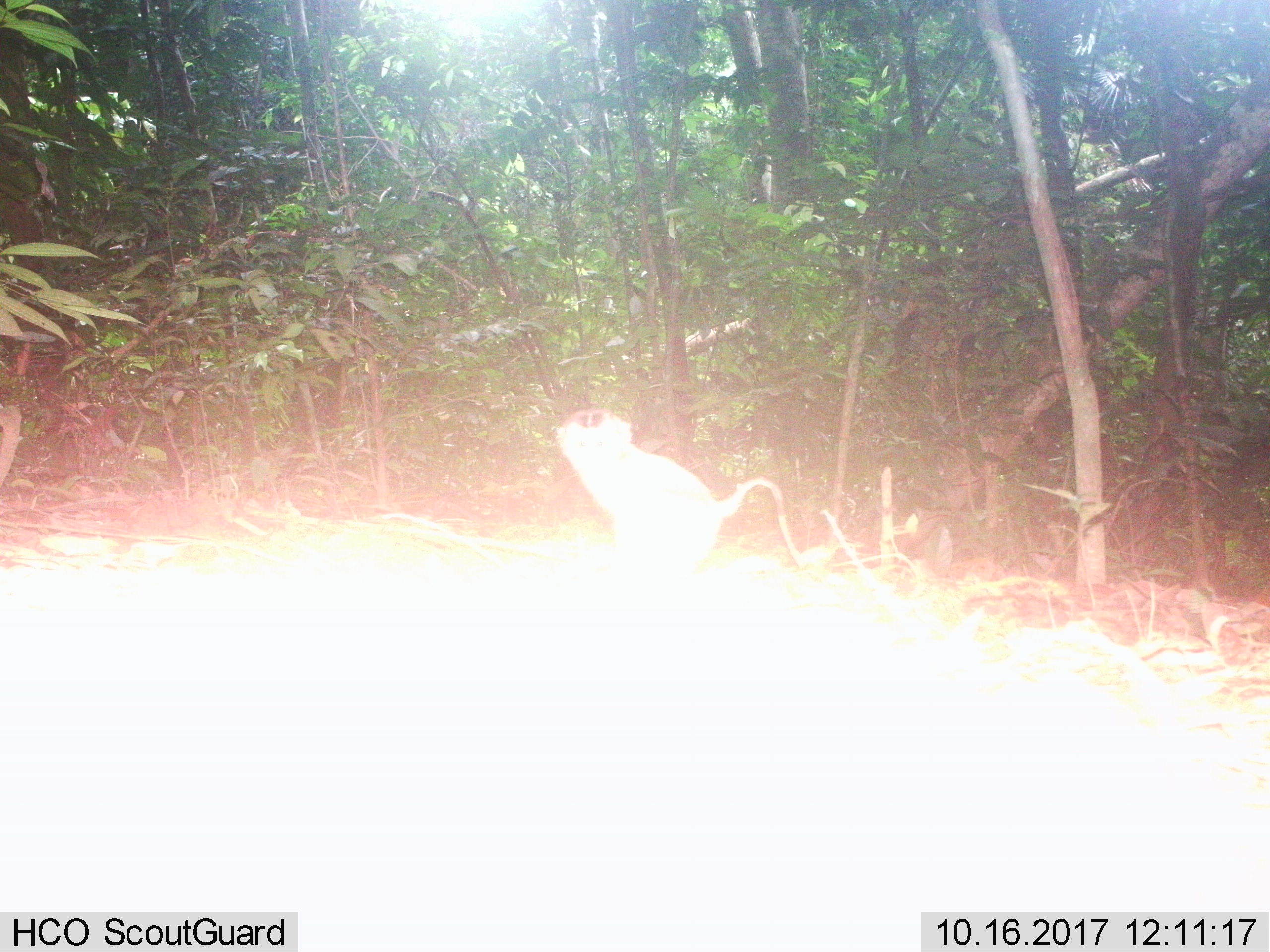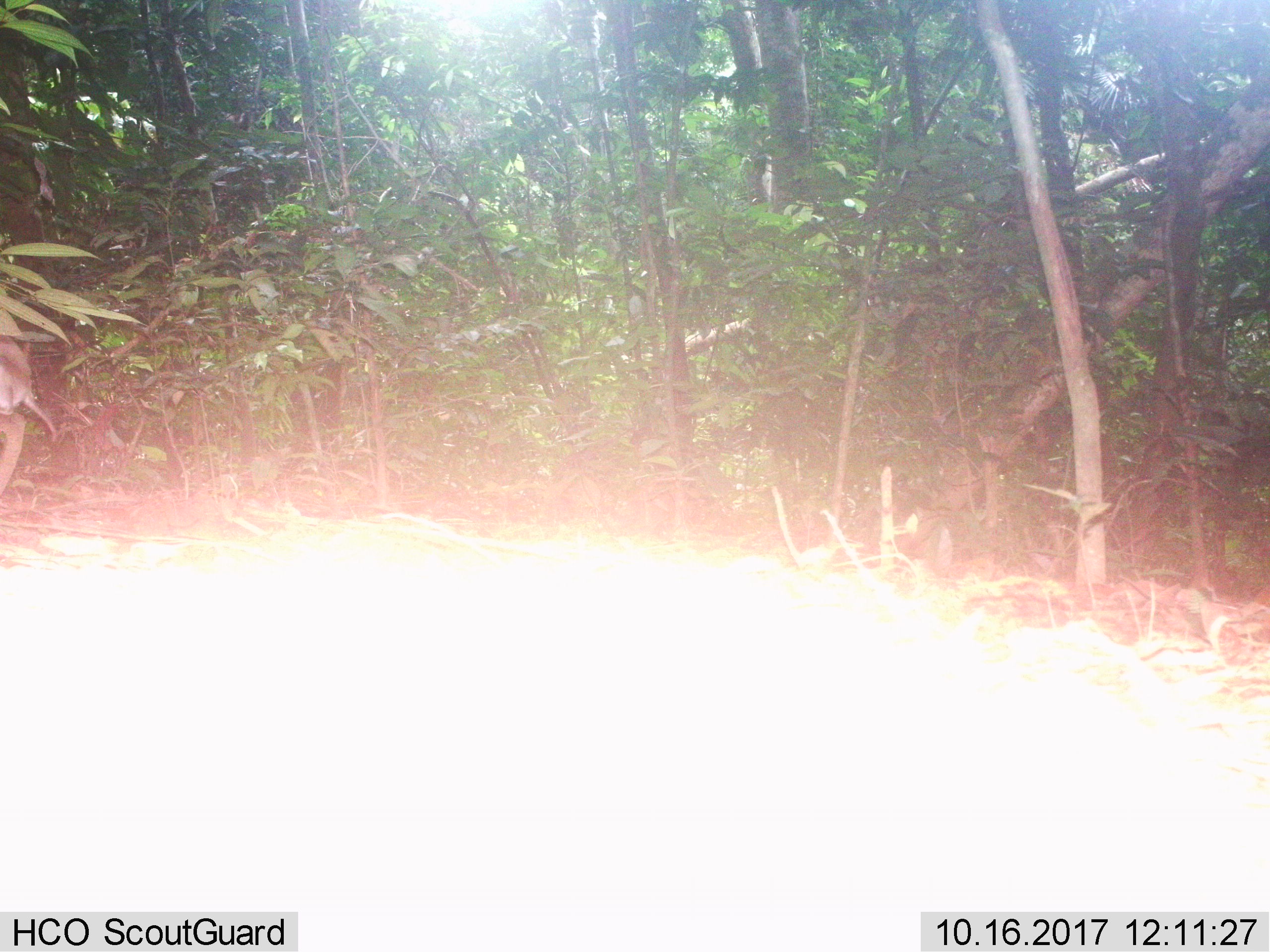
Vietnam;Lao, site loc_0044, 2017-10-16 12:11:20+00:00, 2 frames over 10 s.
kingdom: Animalia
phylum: Chordata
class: Mammalia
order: Primates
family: Cercopithecidae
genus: Macaca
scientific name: Macaca nemestrina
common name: pig-tailed macaque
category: pig tailed macaque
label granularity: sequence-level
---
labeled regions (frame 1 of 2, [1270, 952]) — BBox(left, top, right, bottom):
pig tailed macaque: BBox(555, 409, 804, 577)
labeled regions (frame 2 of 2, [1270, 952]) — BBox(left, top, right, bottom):
pig tailed macaque: BBox(0, 334, 56, 441)